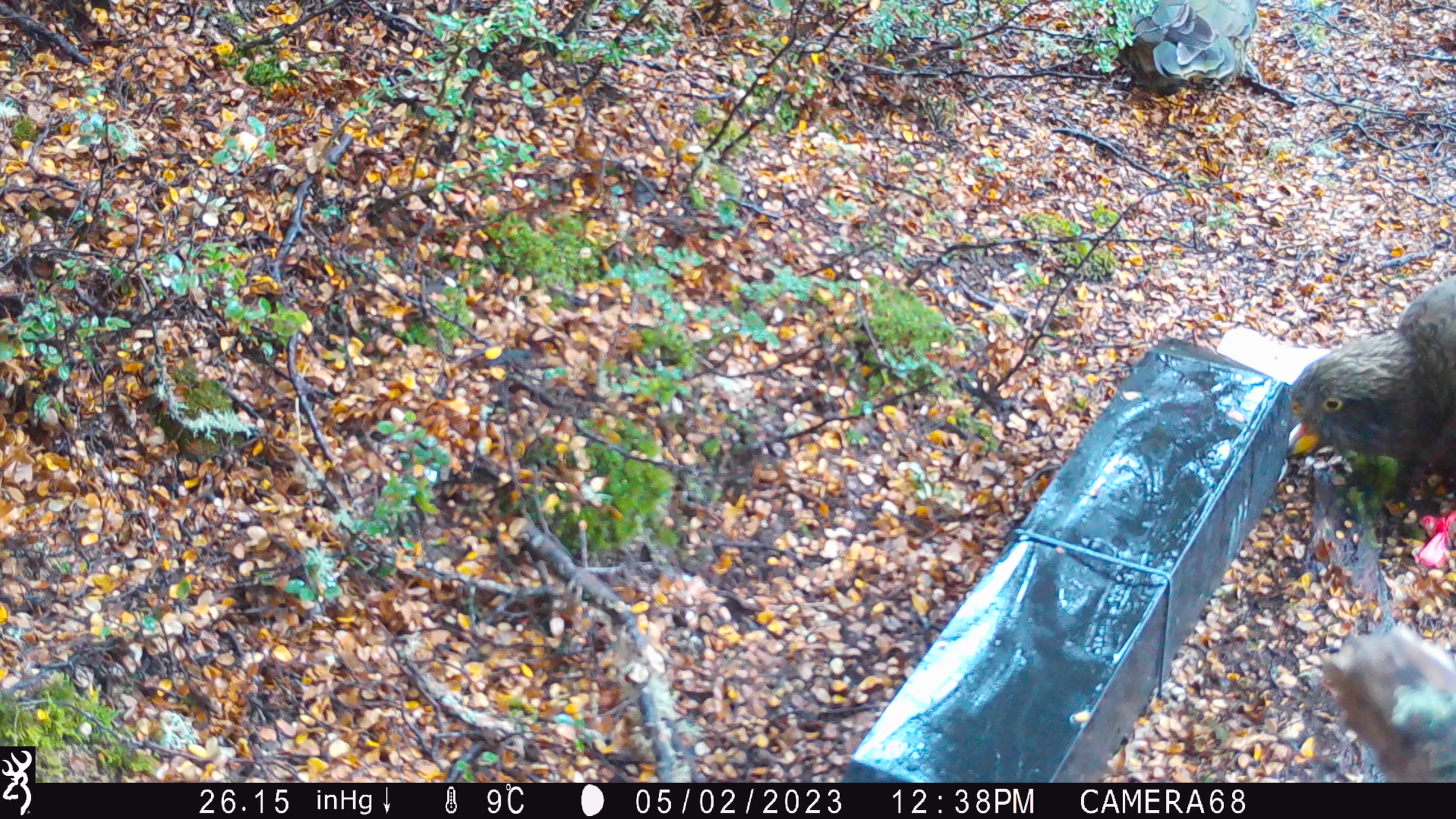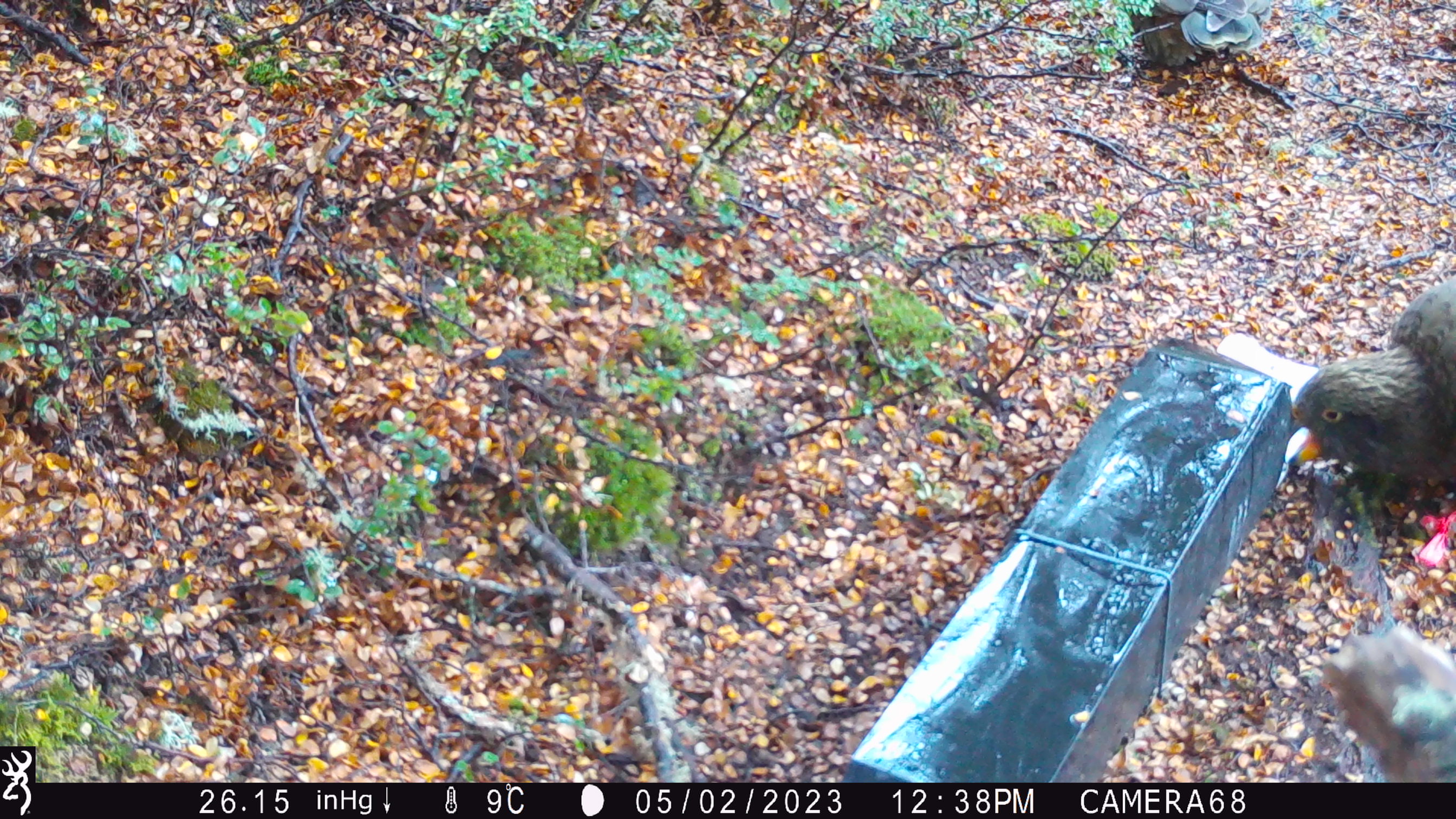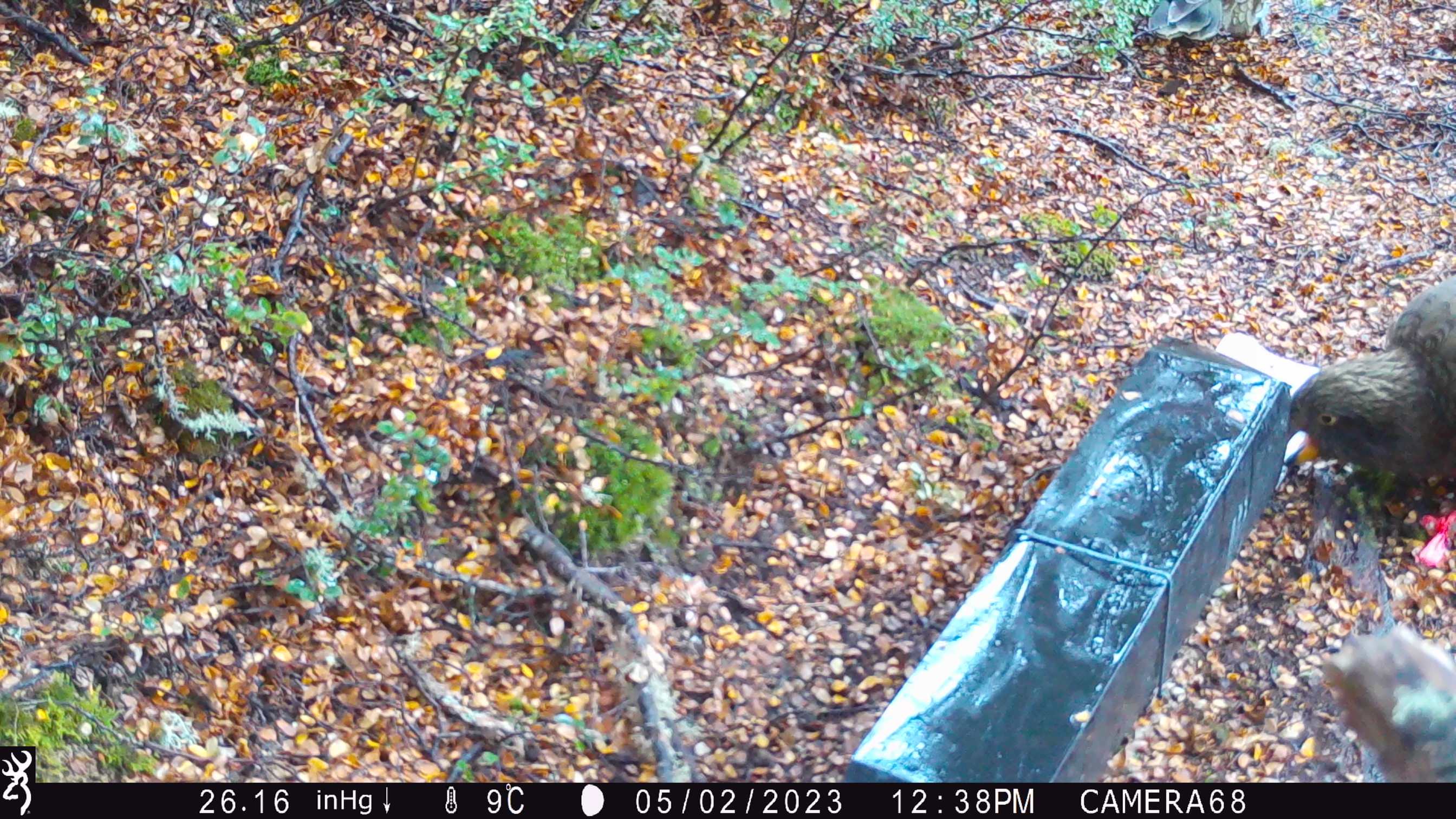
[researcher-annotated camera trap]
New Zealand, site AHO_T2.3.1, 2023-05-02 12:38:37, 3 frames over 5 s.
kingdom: Animalia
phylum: Chordata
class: Aves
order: Psittaciformes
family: Strigopidae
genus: Nestor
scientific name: Nestor notabilis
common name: kea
Kea (Nestor notabilis).